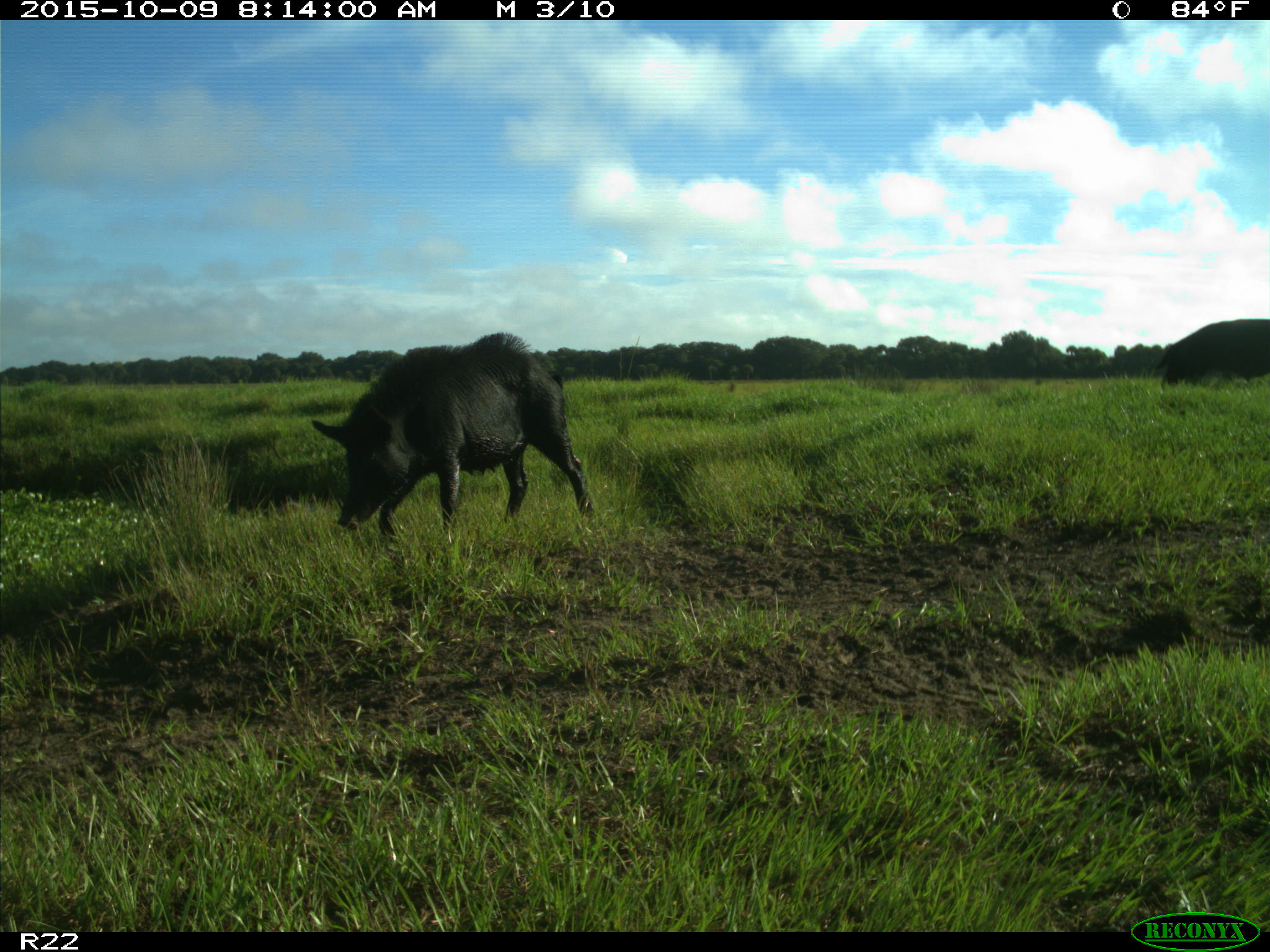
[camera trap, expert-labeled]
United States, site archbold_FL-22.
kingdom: Animalia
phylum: Chordata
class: Mammalia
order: Artiodactyla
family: Suidae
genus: Sus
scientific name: Sus scrofa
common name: wild boar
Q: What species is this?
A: Sus scrofa (wild boar).